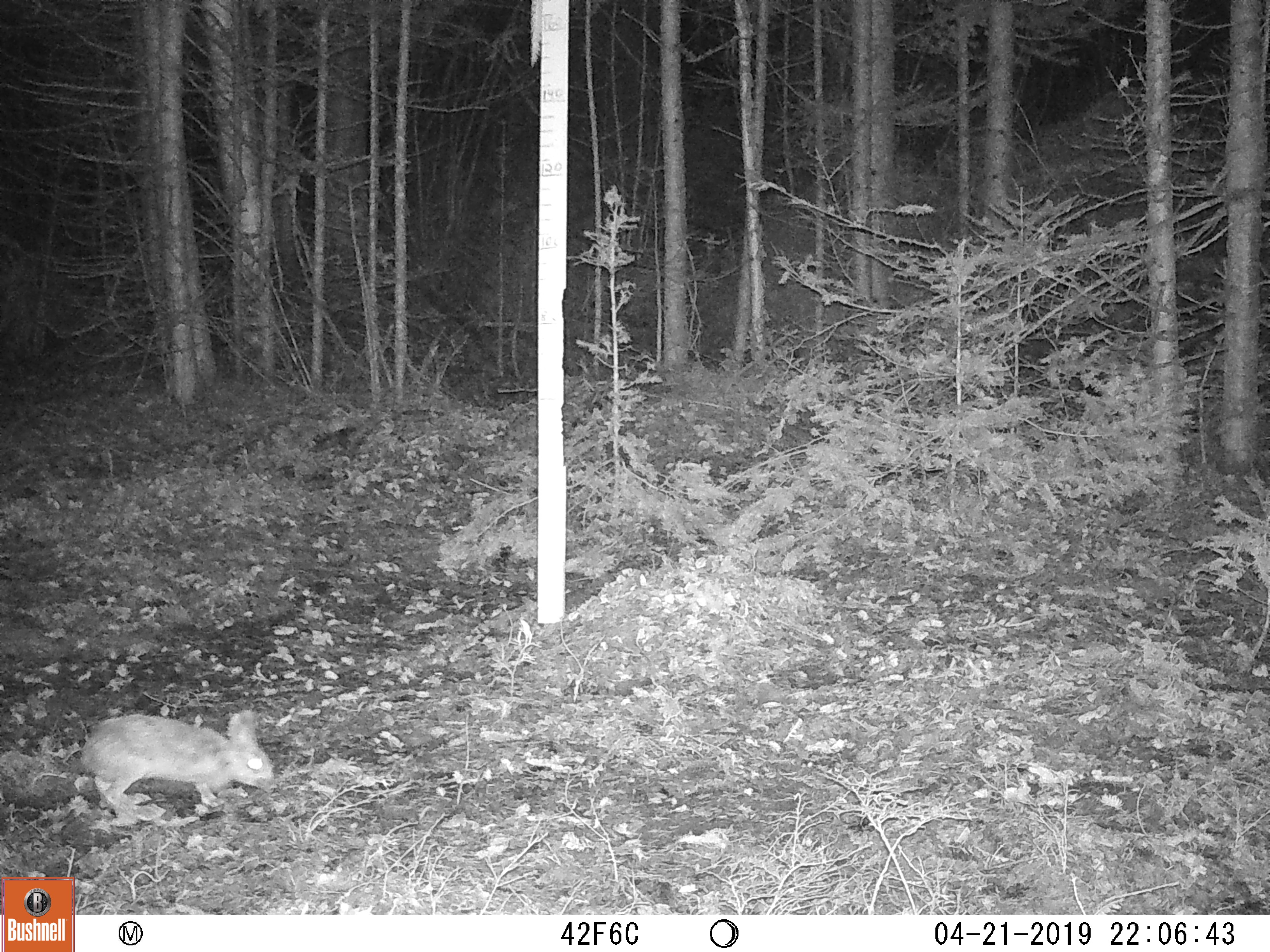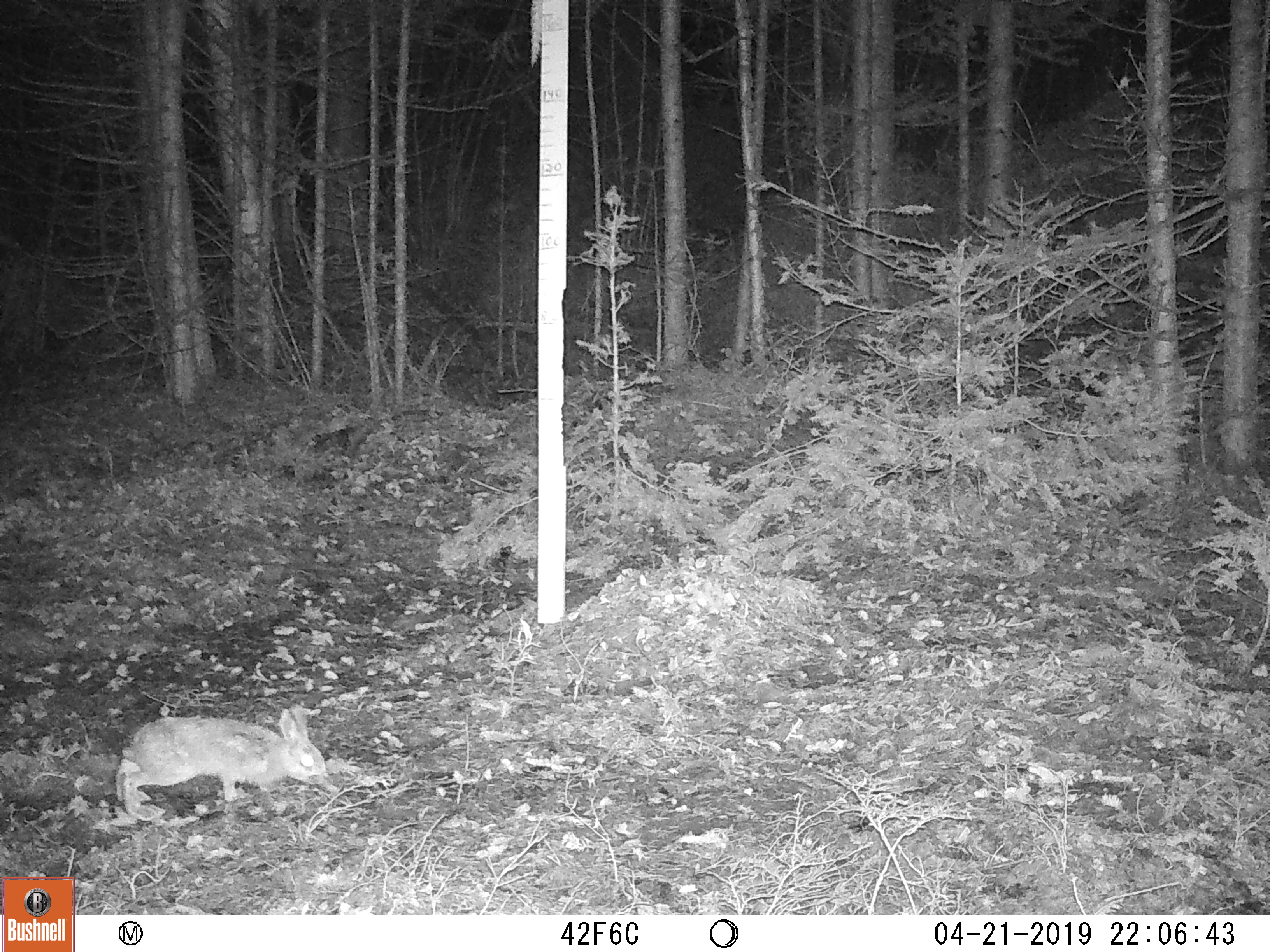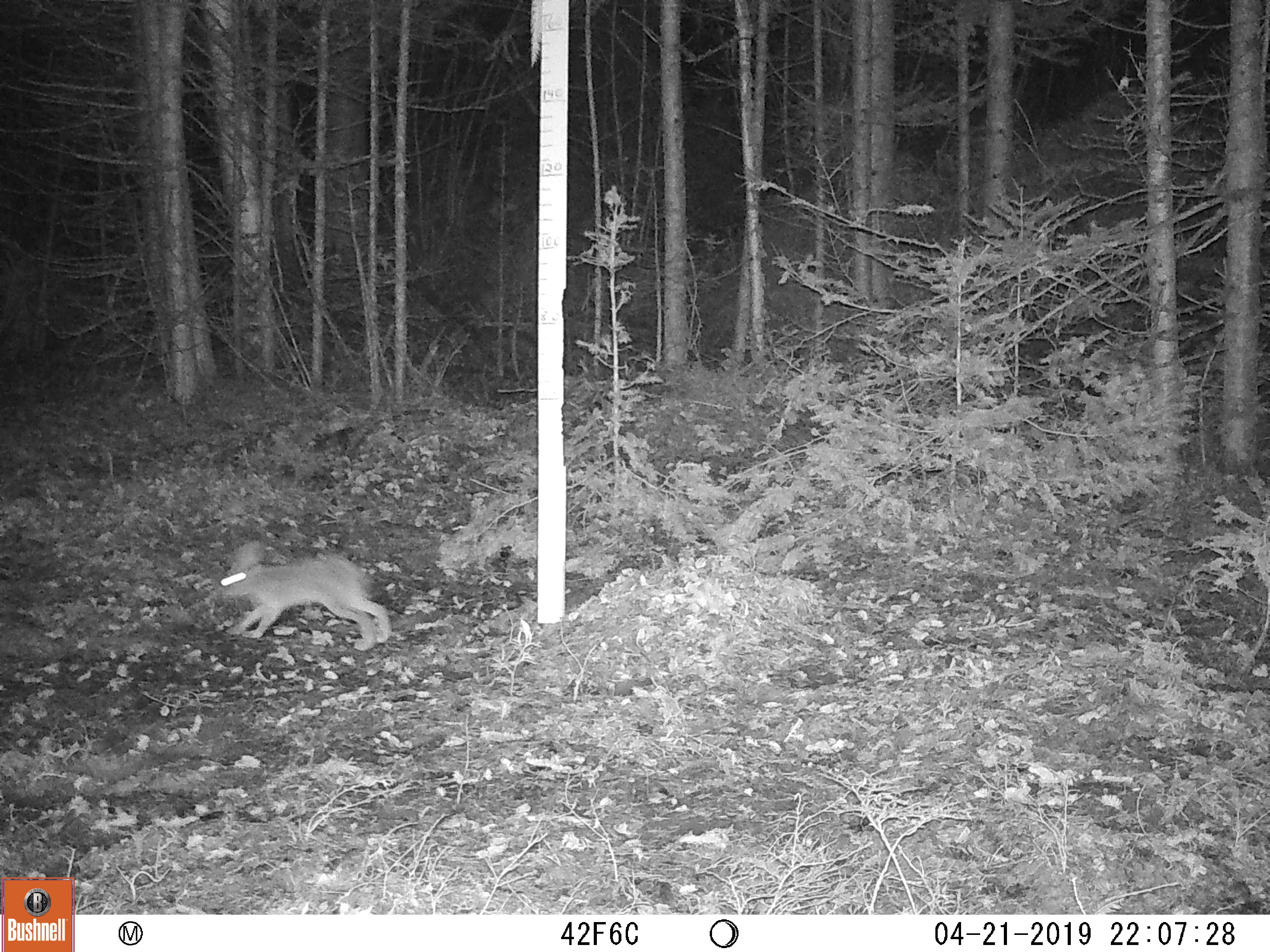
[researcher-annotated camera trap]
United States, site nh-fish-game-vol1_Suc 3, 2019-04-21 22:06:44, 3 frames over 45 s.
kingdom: Animalia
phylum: Chordata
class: Mammalia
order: Lagomorpha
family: Leporidae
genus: Lepus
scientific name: Lepus americanus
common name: snowshoe hare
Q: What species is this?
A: Snowshoe hare (Lepus americanus).